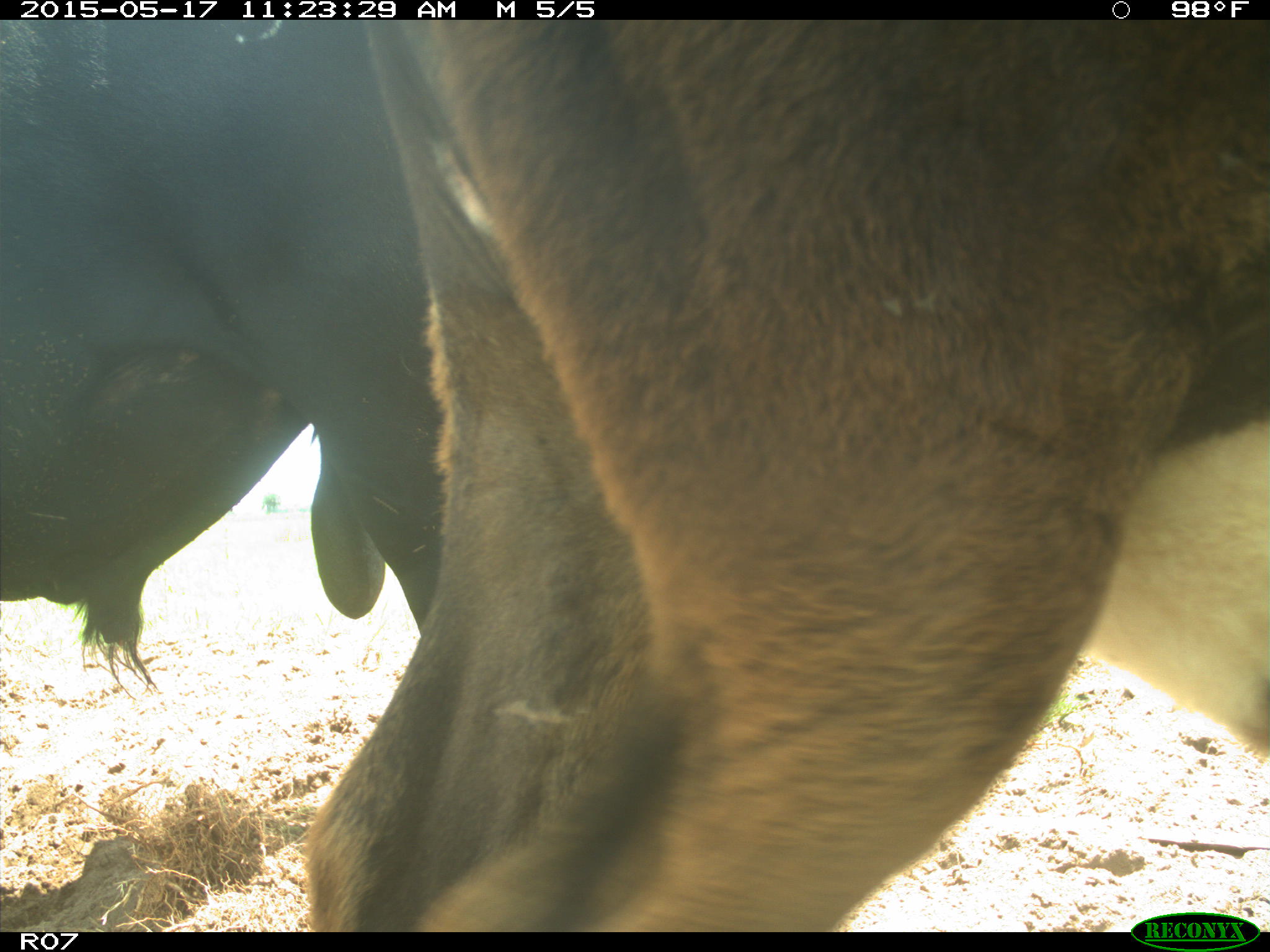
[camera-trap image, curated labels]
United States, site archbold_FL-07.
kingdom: Animalia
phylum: Chordata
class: Mammalia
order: Artiodactyla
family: Bovidae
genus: Bos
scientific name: Bos taurus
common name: domestic cow